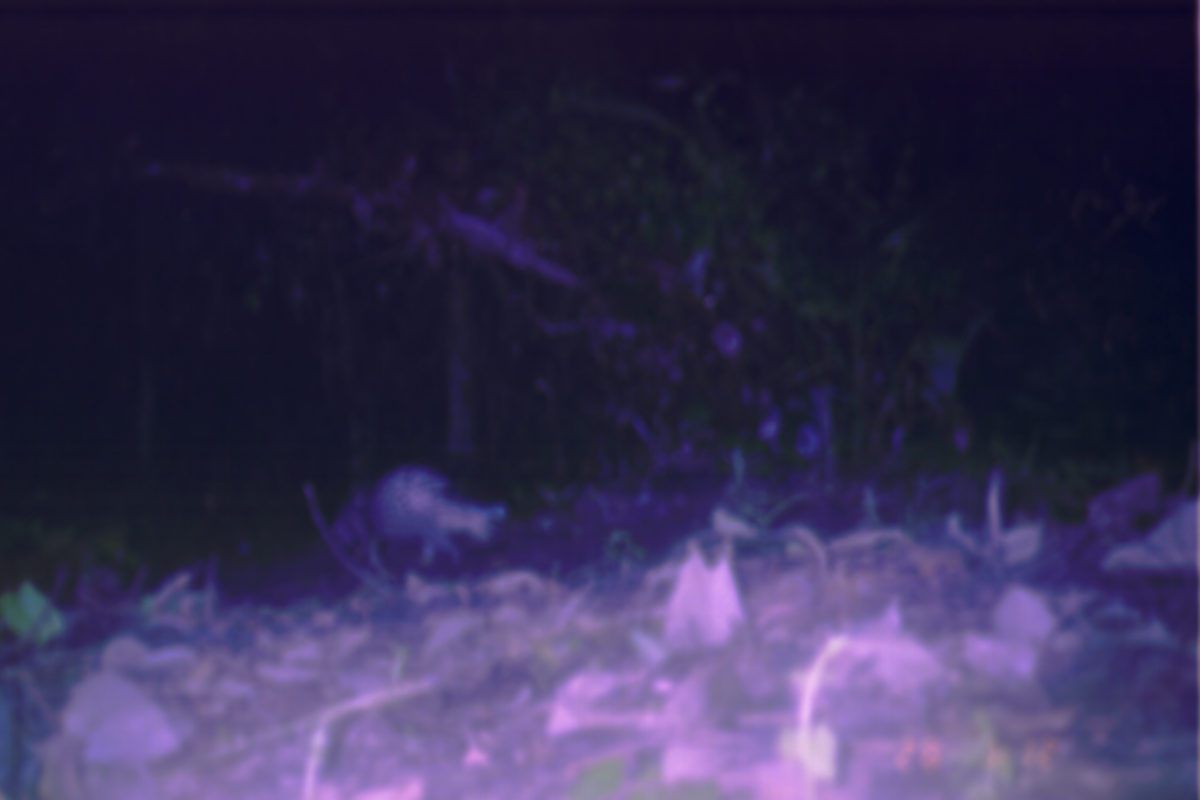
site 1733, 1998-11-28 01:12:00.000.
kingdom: Animalia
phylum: Chordata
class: Mammalia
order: Rodentia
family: Hystricidae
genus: Hystrix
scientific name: Hystrix brachyura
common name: east asian porcupine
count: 1